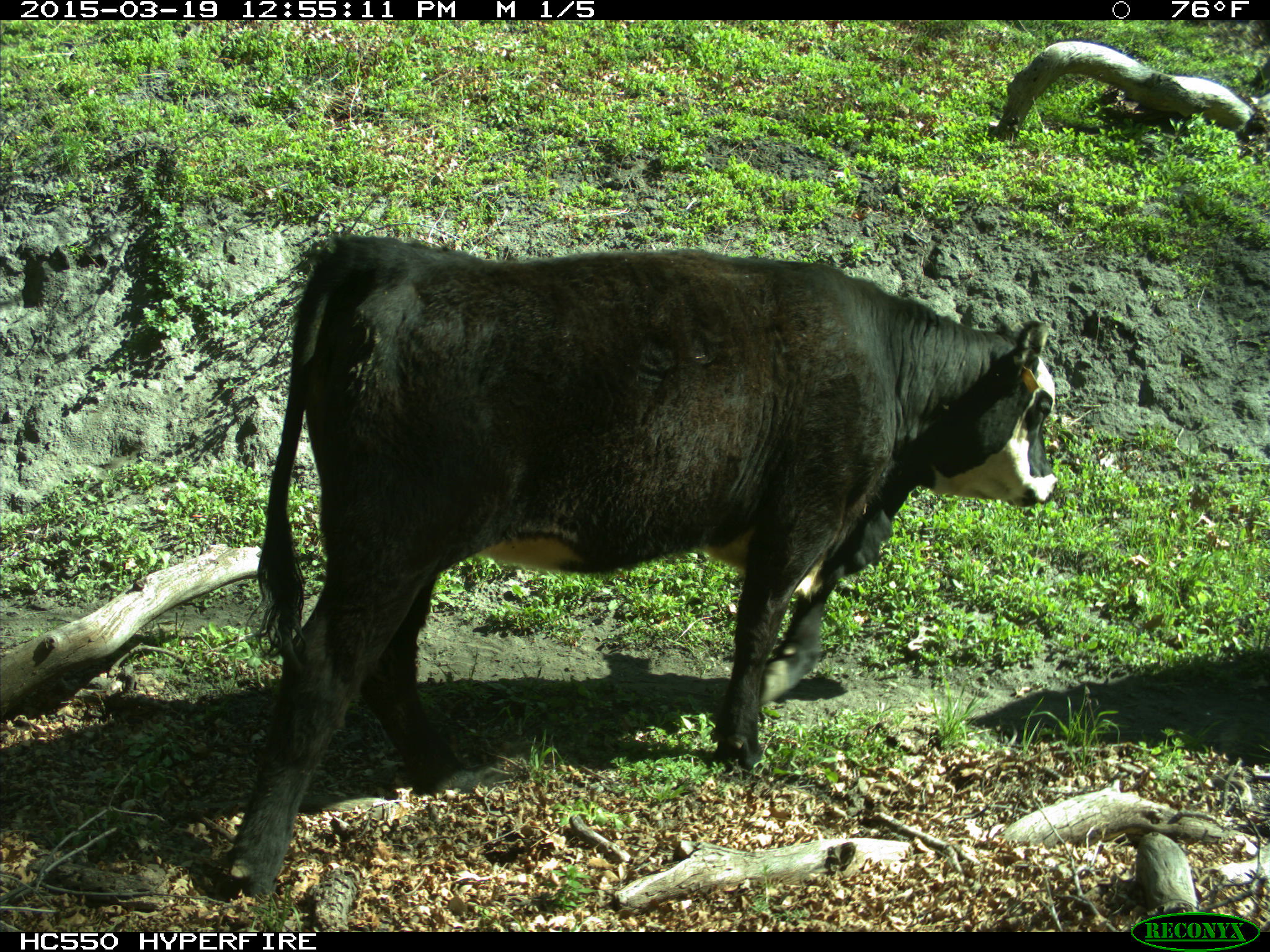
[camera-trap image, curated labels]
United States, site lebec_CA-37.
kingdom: Animalia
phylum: Chordata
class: Mammalia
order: Artiodactyla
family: Bovidae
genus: Bos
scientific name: Bos taurus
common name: domestic cow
Bos taurus (domestic cow).